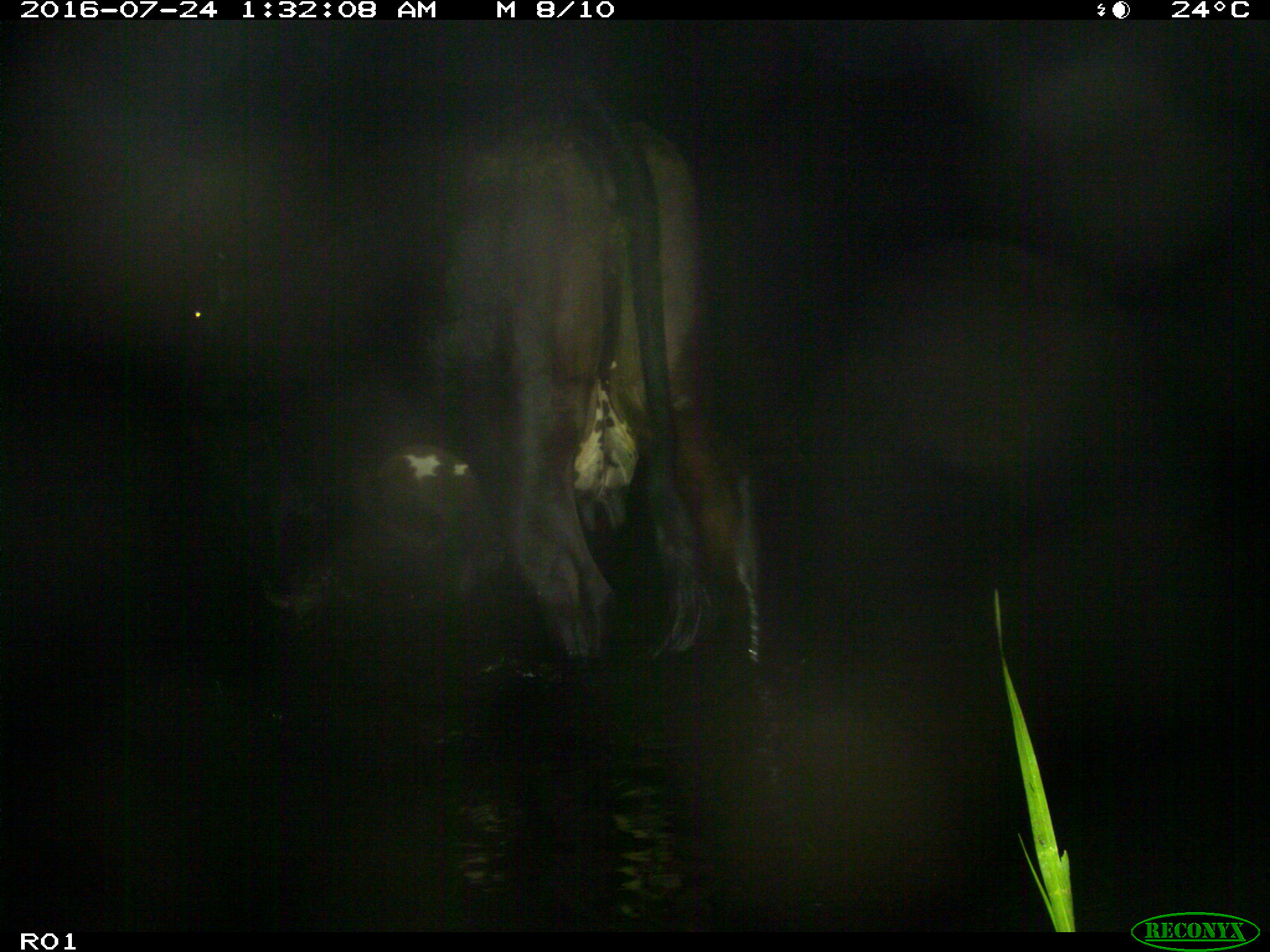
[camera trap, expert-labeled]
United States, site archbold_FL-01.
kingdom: Animalia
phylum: Chordata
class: Mammalia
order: Artiodactyla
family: Bovidae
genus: Bos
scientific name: Bos taurus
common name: domestic cow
Bos taurus (domestic cow).